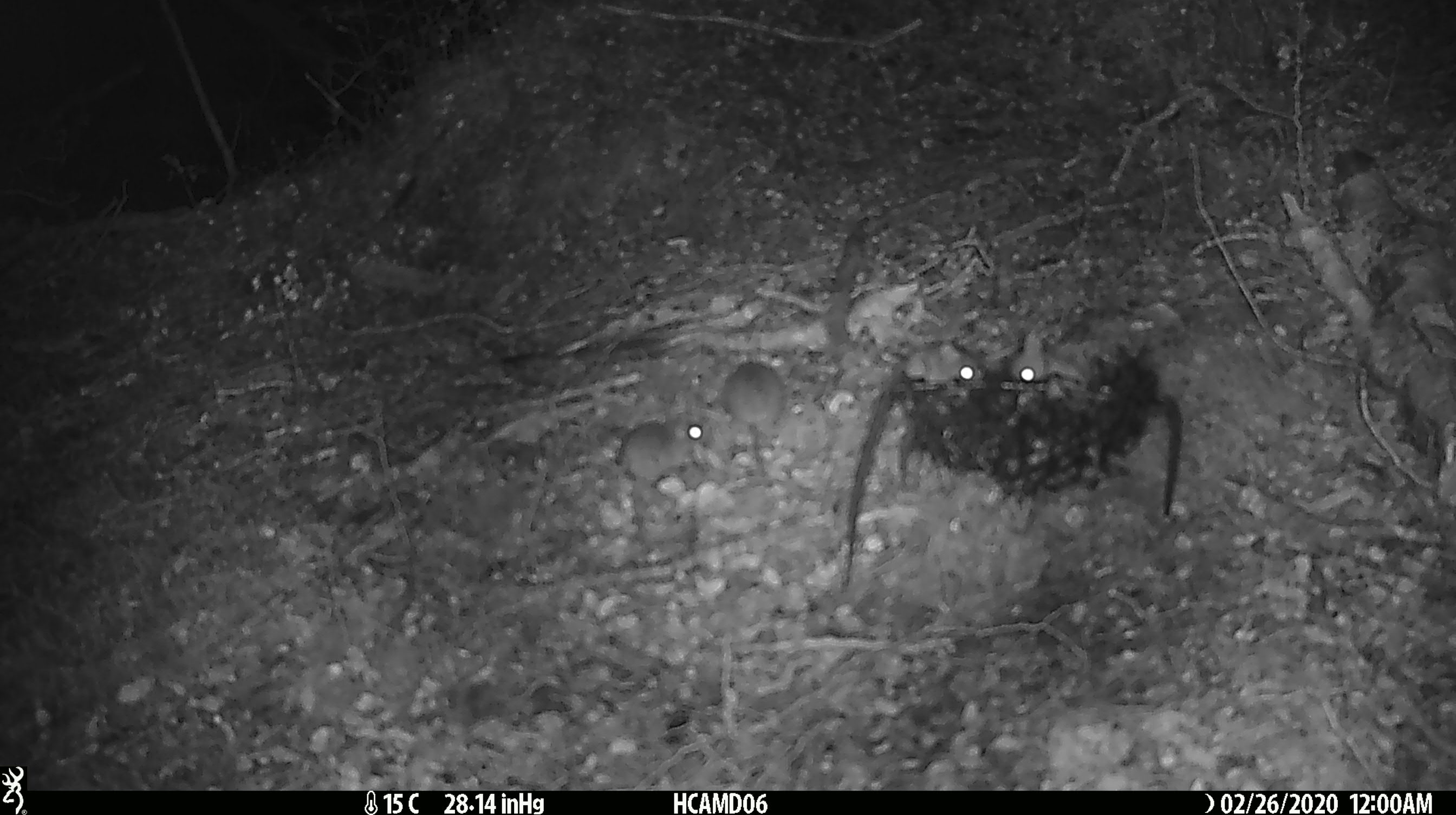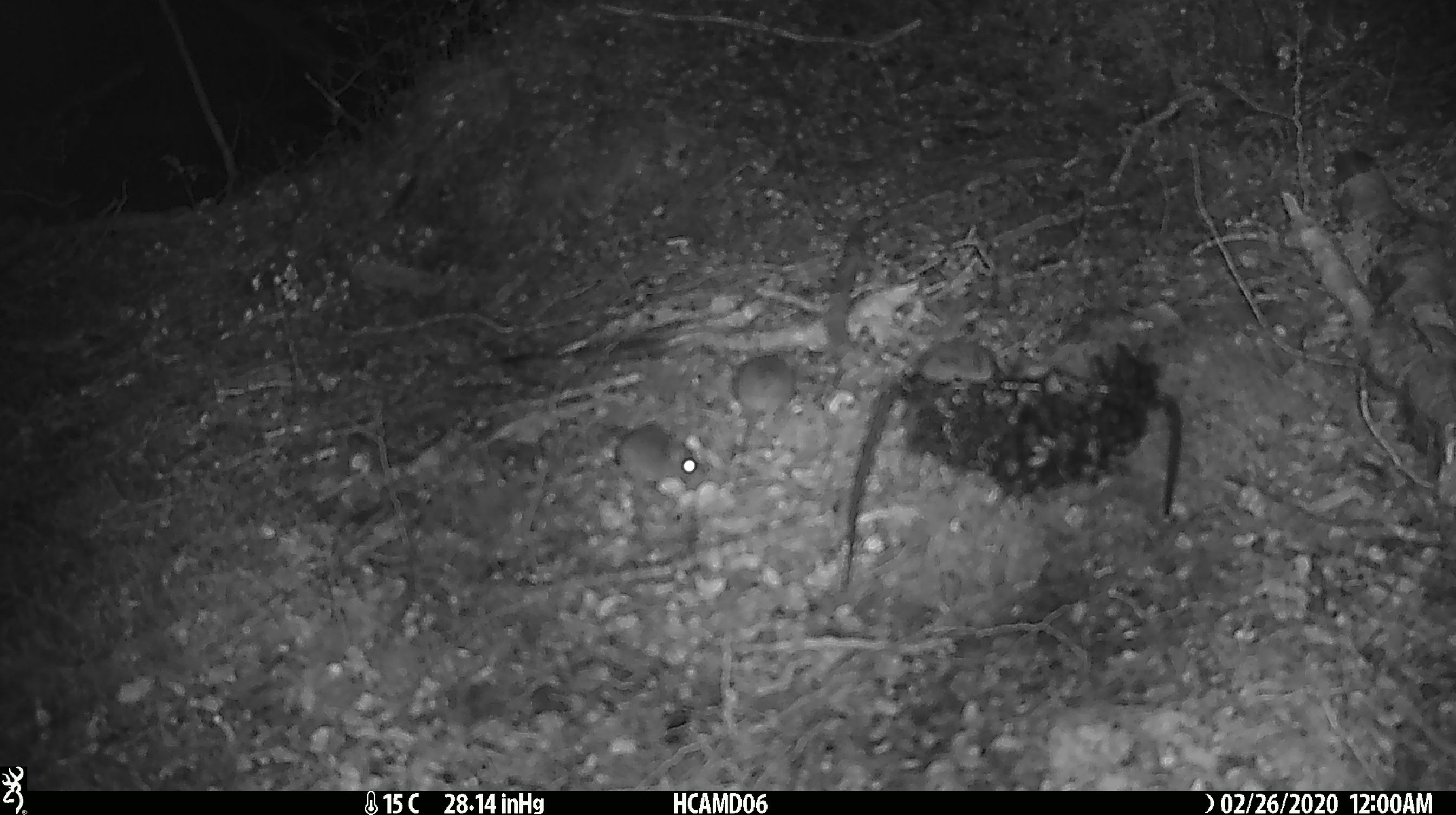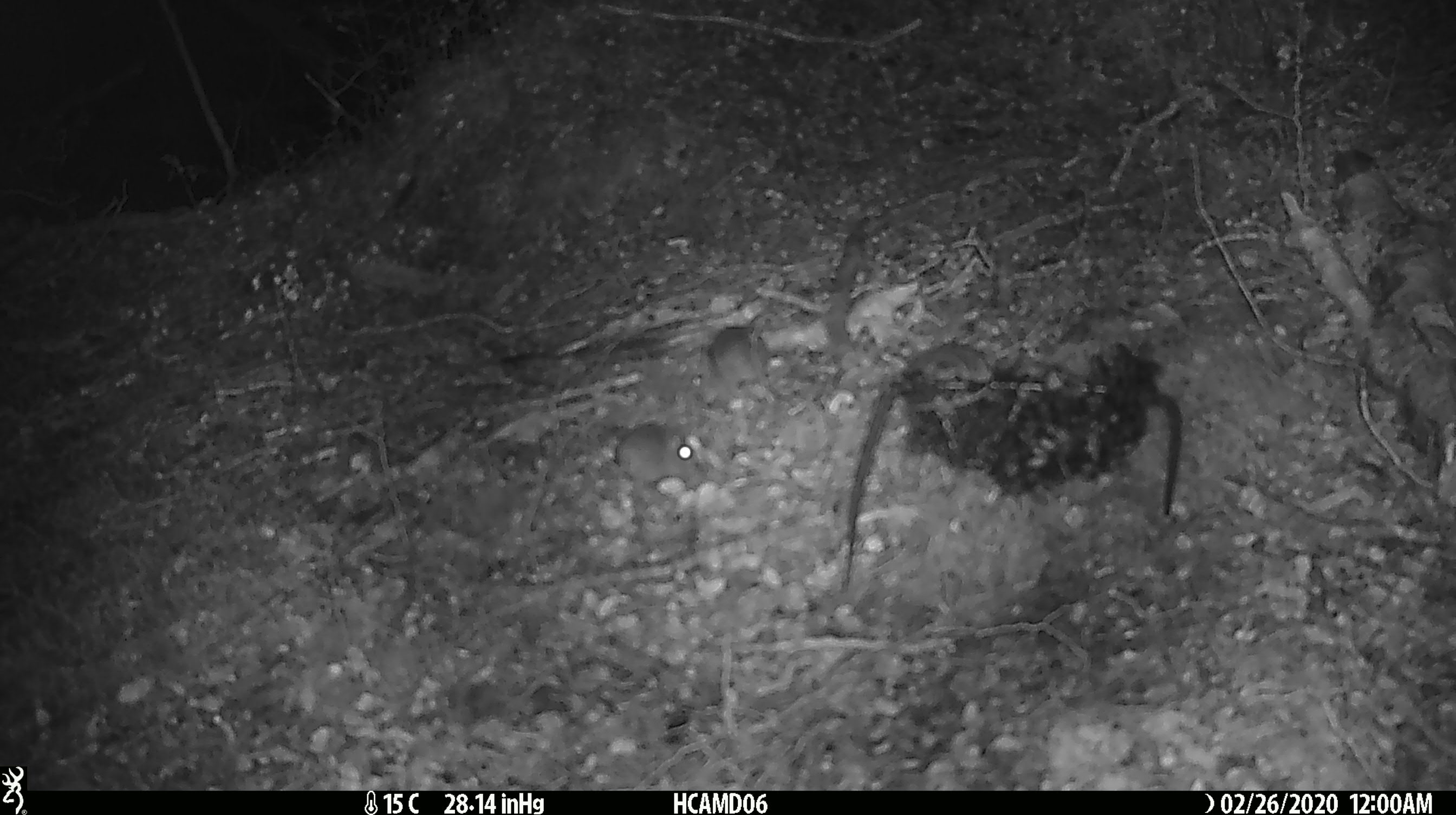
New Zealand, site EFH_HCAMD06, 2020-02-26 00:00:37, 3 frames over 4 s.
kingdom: Animalia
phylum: Chordata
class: Mammalia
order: Rodentia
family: Muridae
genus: Mus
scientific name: Mus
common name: mouse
Mouse (Mus).